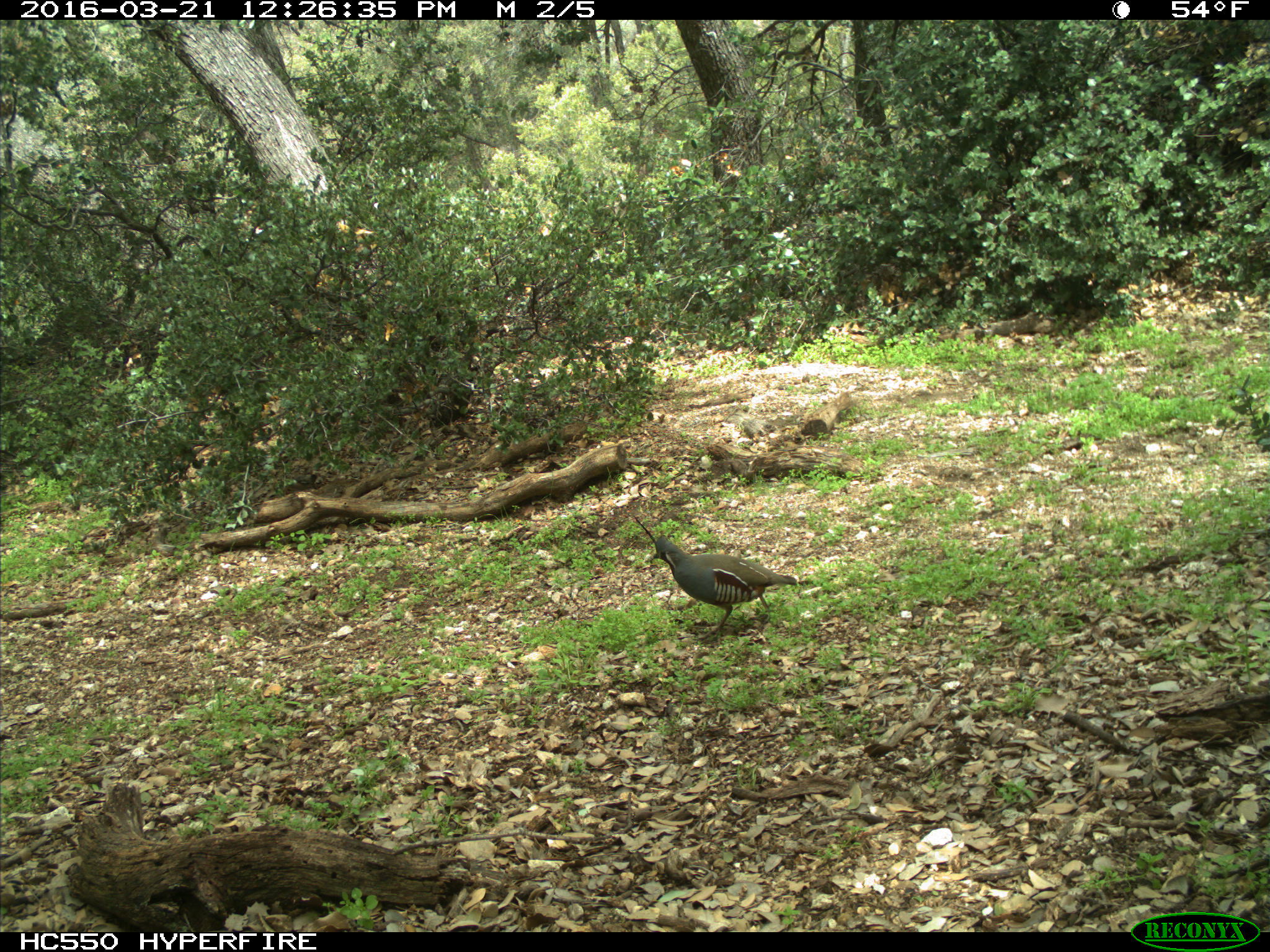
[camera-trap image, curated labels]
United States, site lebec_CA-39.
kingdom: Animalia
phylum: Chordata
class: Aves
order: Galliformes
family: Odontophoridae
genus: Callipepla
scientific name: Callipepla californica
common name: california quail